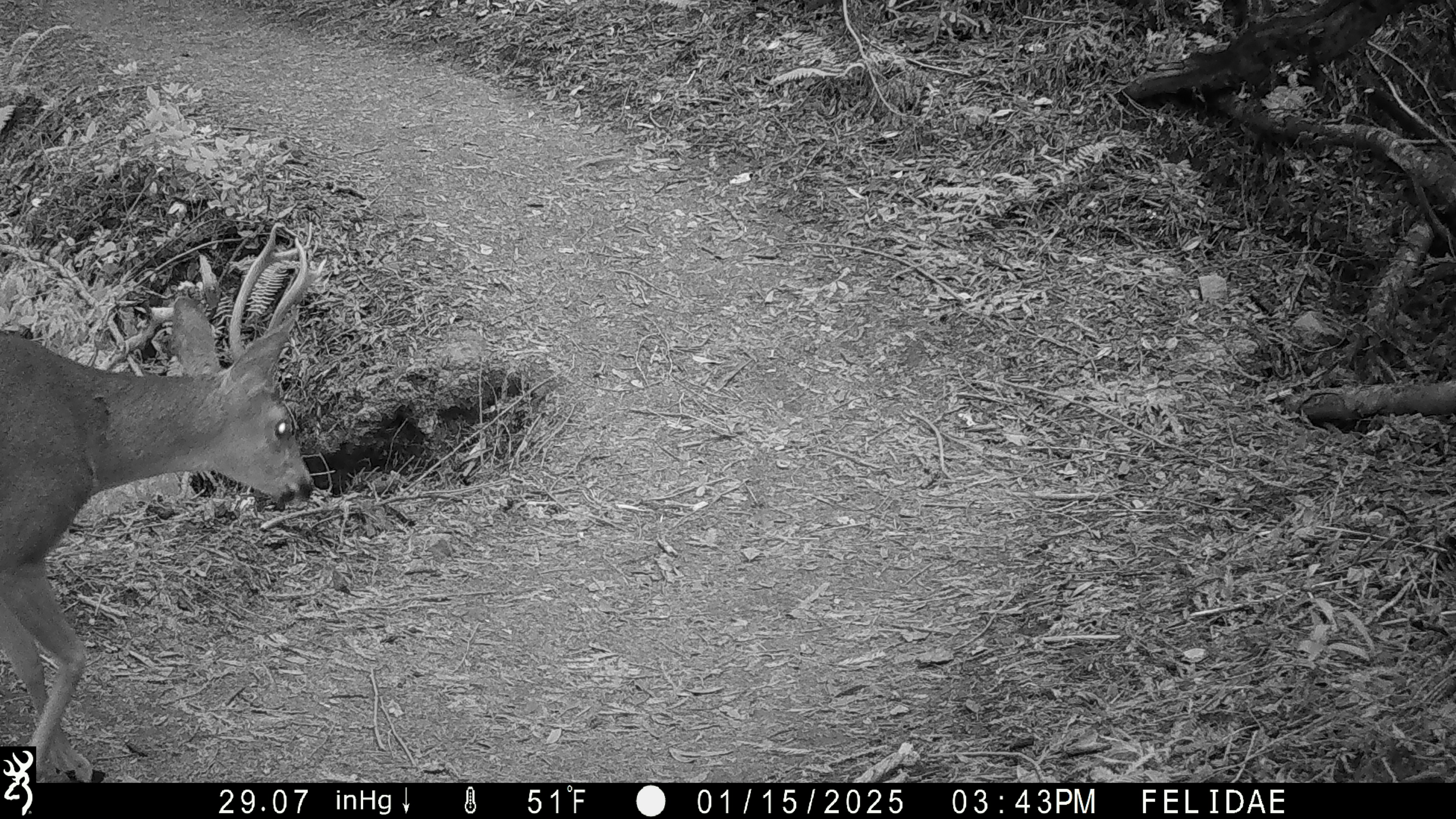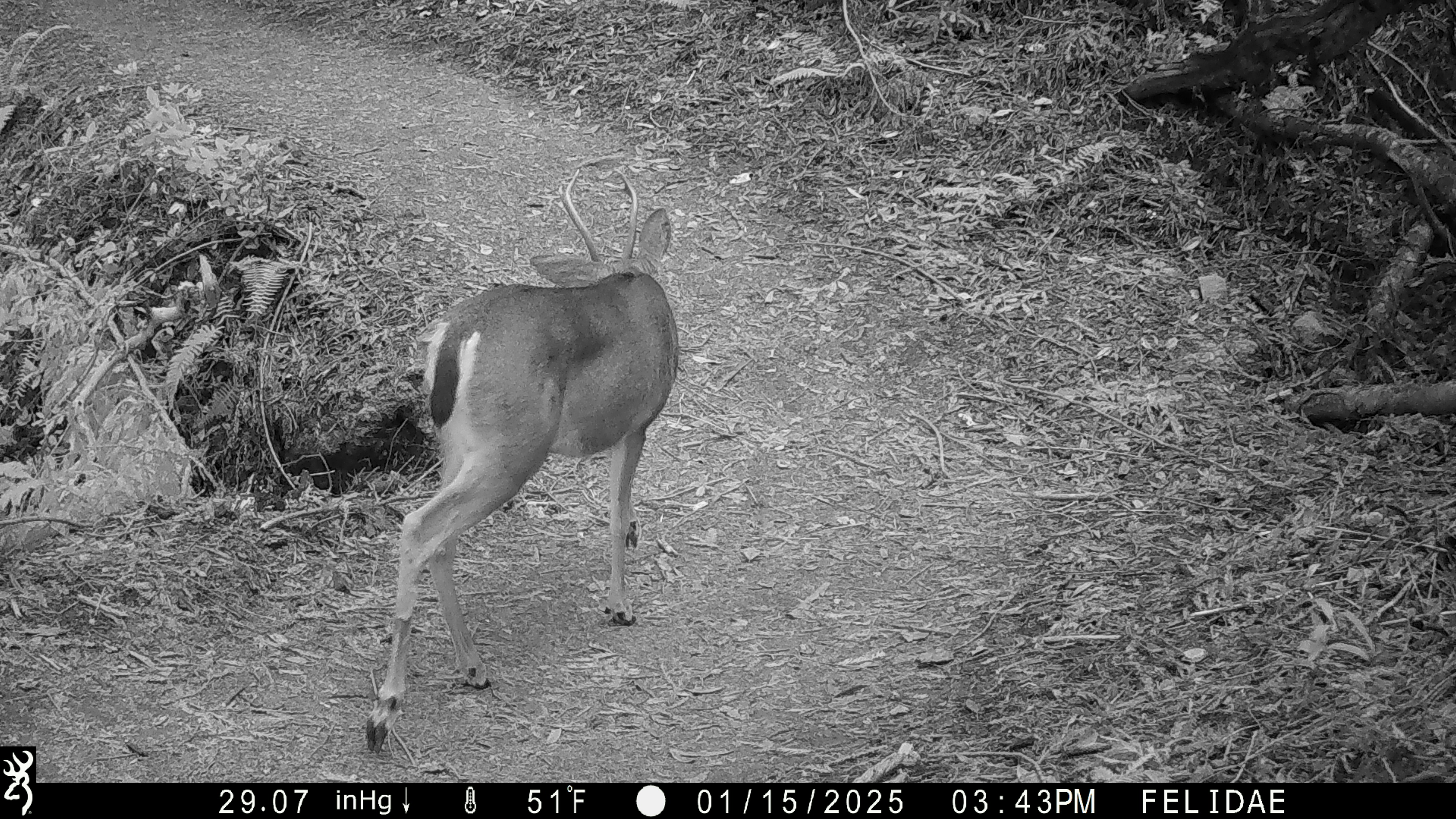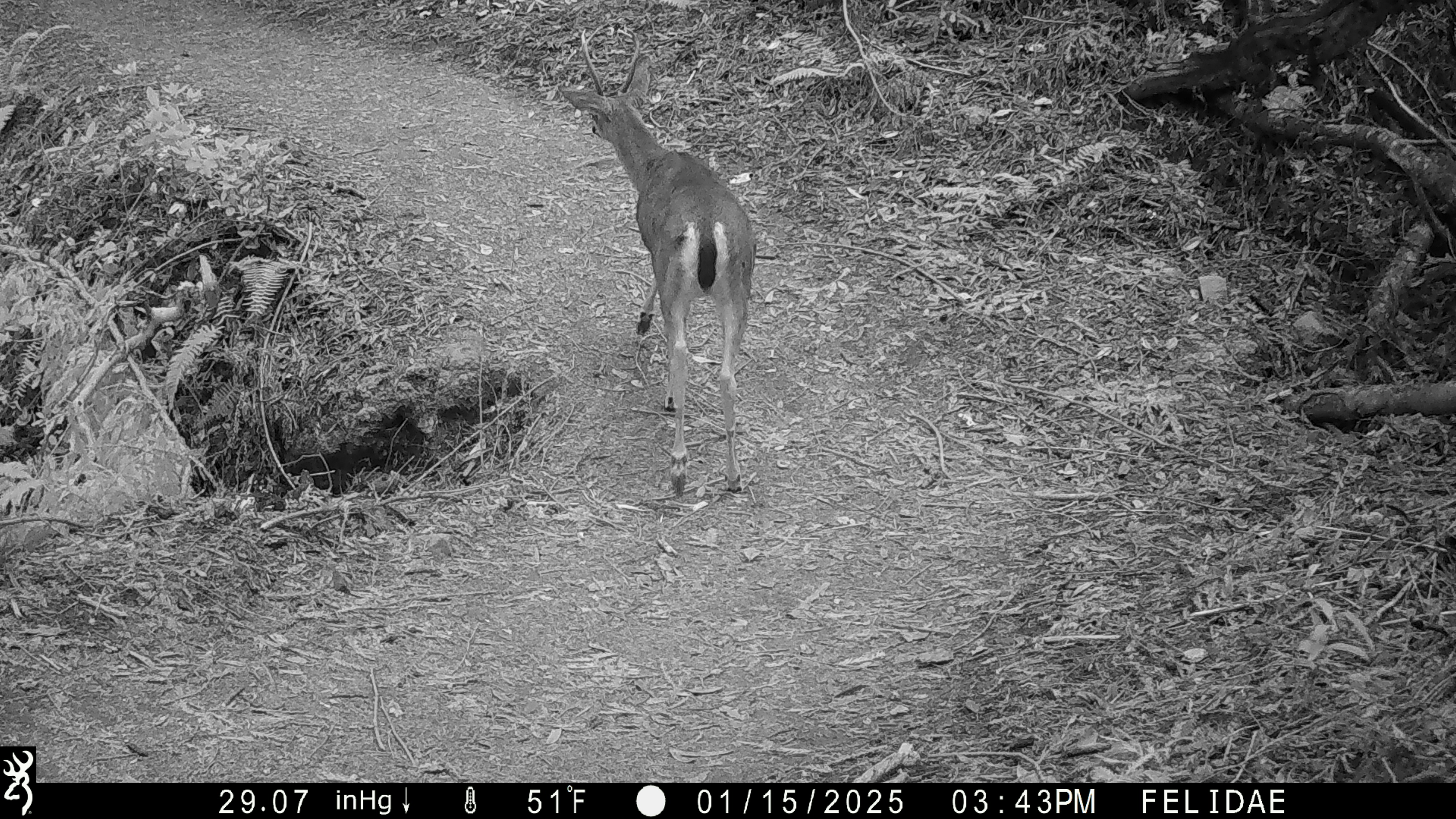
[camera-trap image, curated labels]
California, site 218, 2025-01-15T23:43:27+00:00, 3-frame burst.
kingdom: Animalia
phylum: Chordata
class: Mammalia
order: Artiodactyla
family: Cervidae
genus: Odocoileus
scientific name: Odocoileus hemionus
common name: mule deer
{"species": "mule deer (Odocoileus hemionus)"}